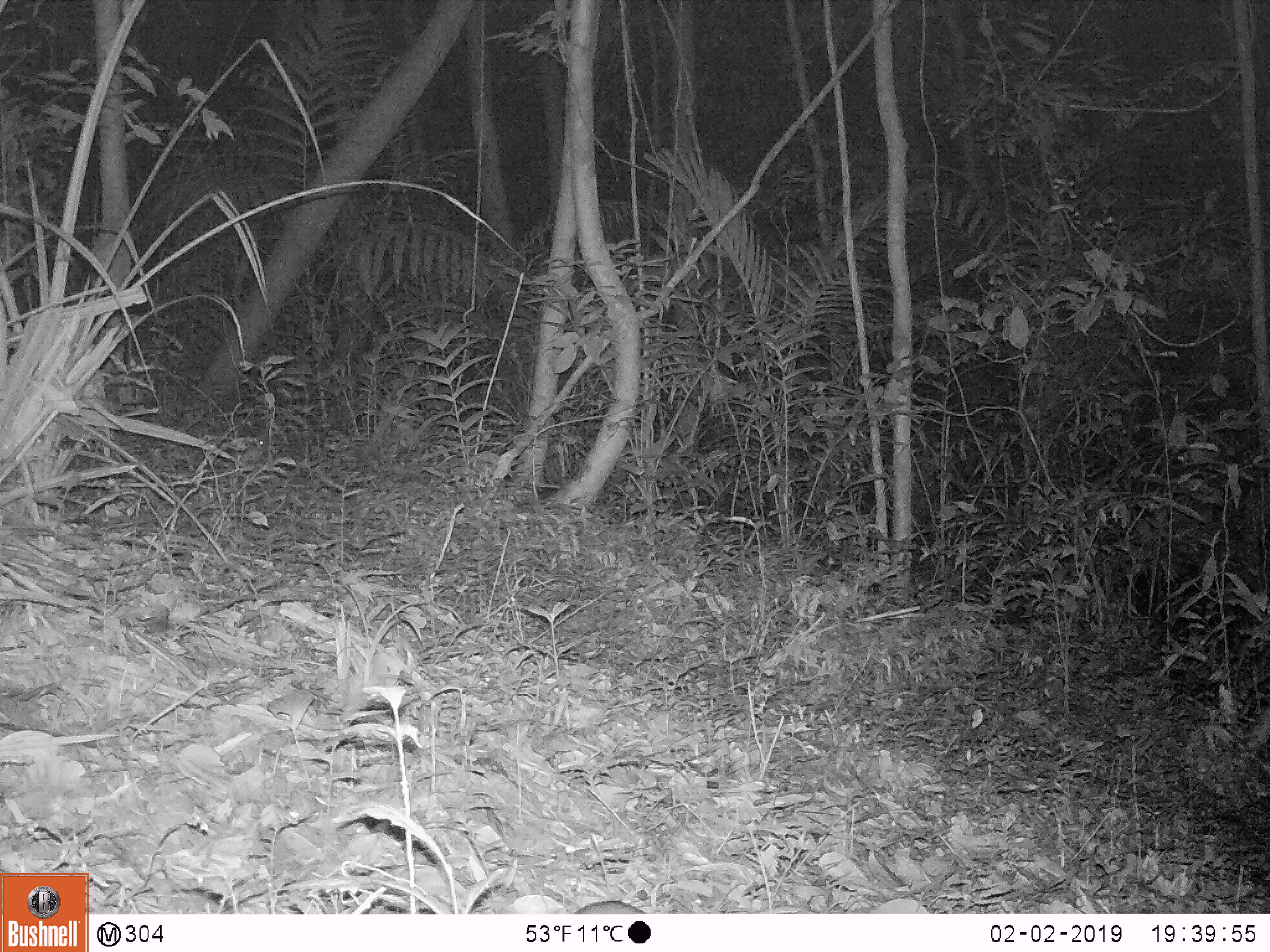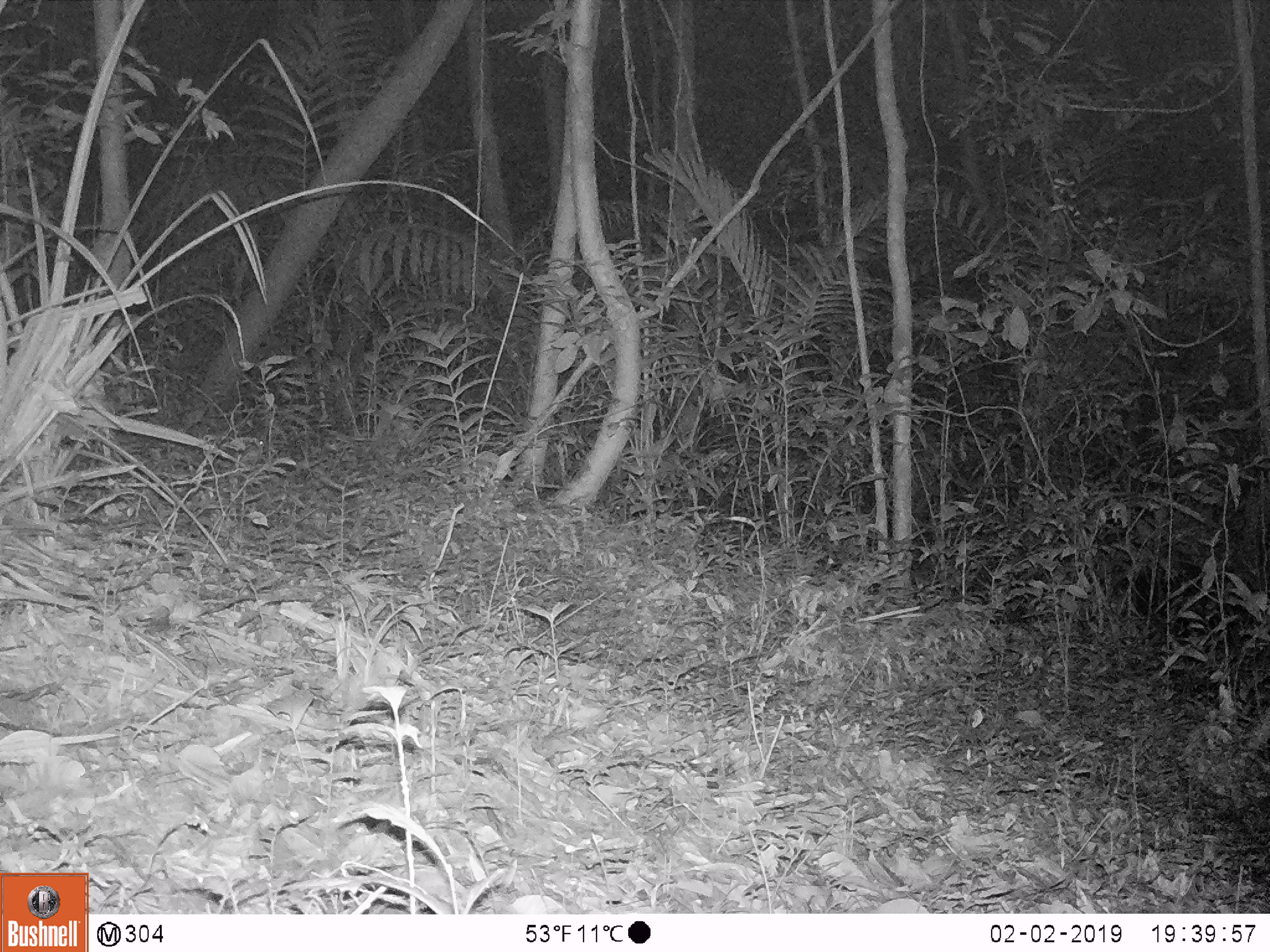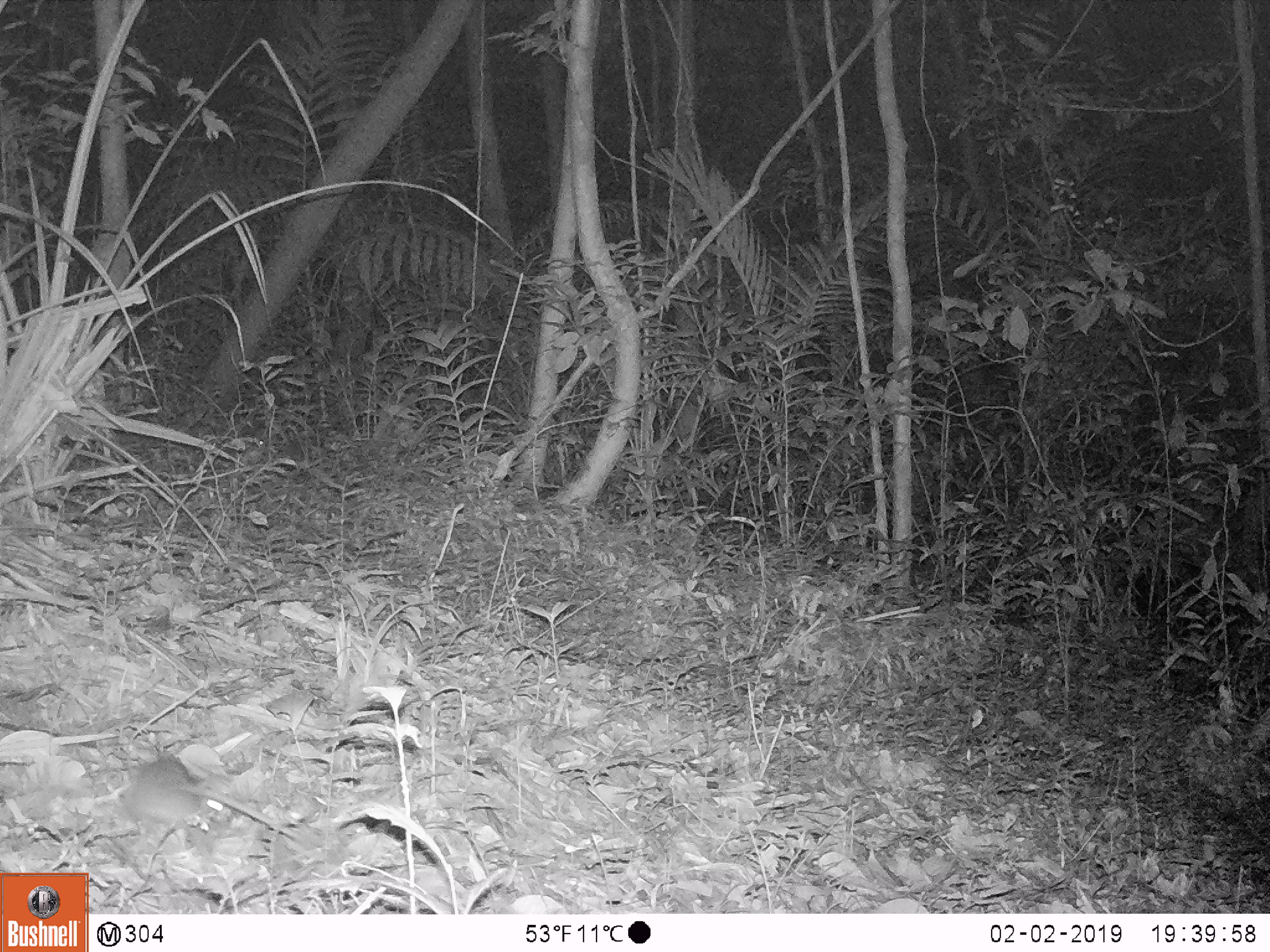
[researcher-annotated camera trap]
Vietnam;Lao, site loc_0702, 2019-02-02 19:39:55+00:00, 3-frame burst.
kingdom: Animalia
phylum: Chordata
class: Mammalia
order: Rodentia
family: Muridae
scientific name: Muridae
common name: old-world mice and rats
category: unidentified murid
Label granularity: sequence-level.